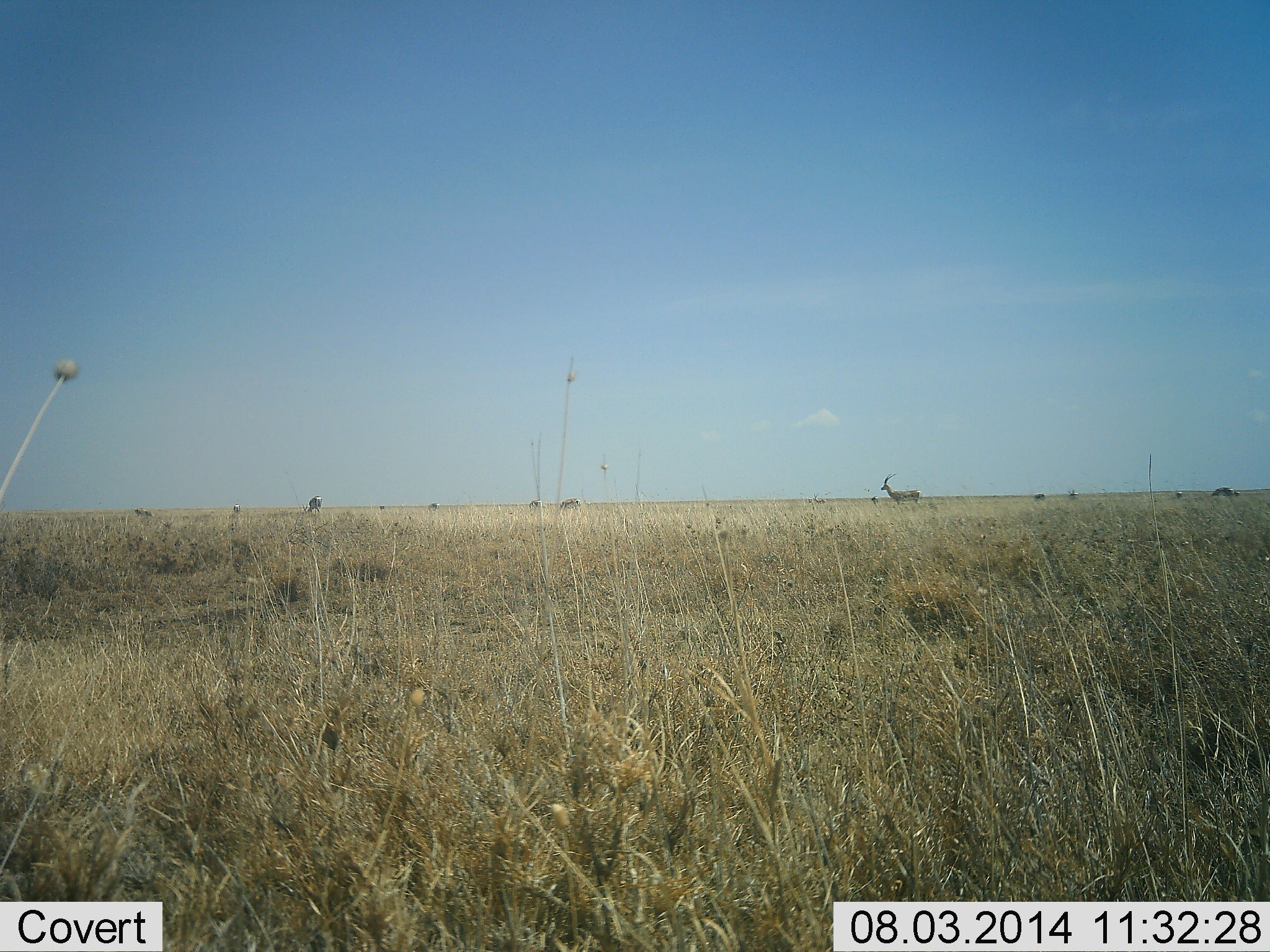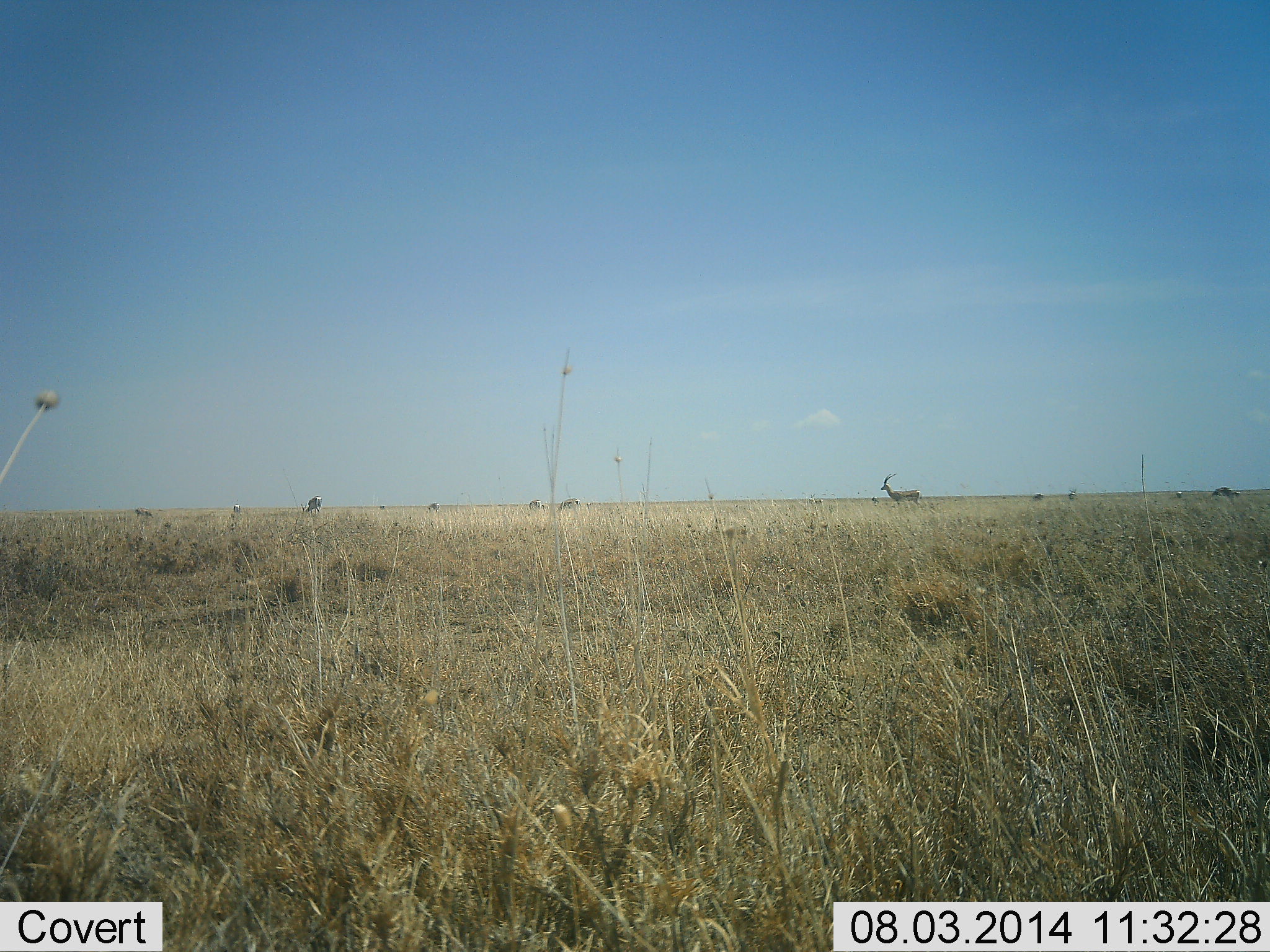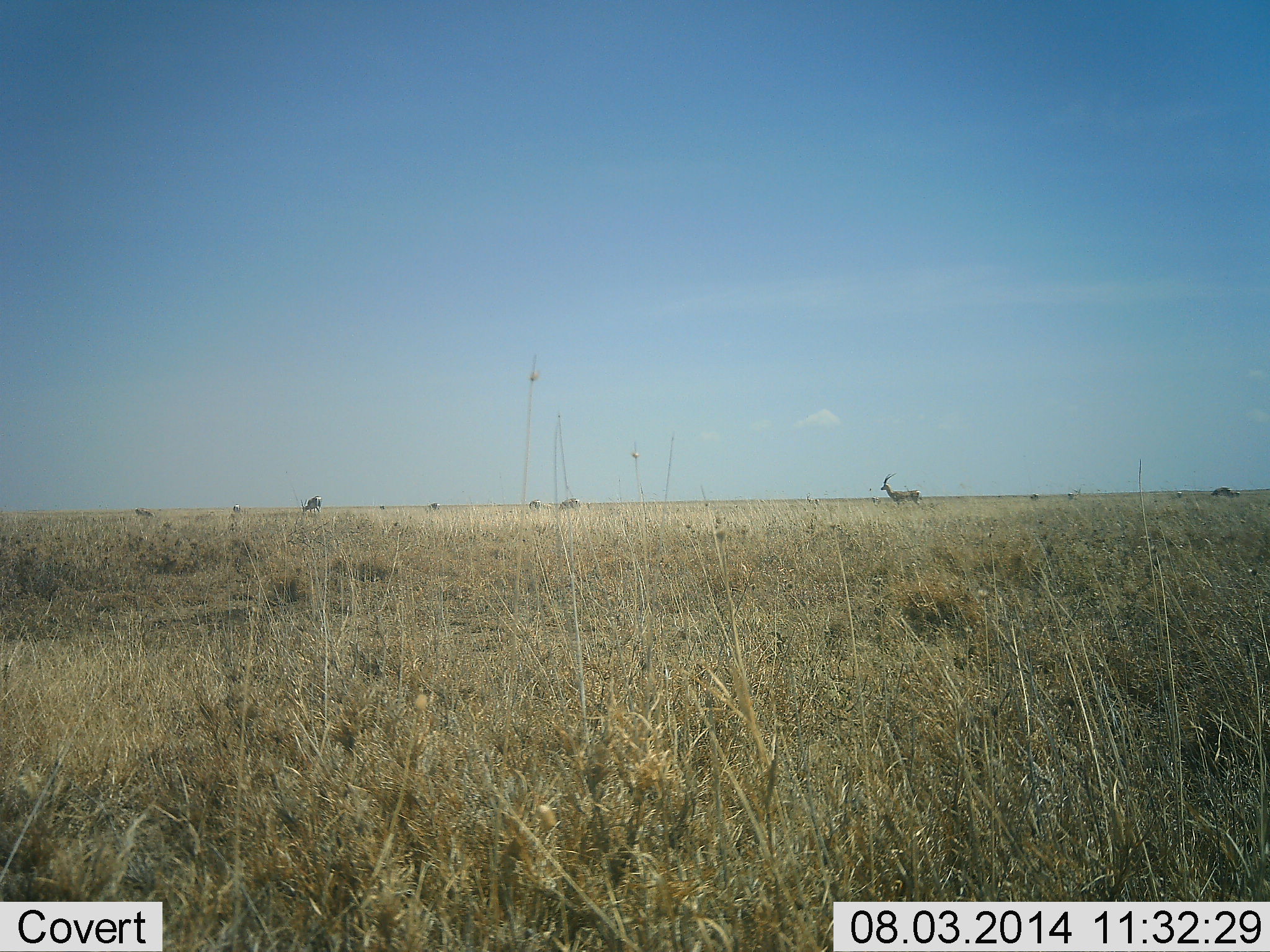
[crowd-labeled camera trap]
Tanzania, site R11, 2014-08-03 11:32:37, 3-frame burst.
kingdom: Animalia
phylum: Chordata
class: Mammalia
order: Artiodactyla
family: Bovidae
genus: Eudorcas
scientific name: Eudorcas thomsonii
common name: thomson's gazelle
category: gazellethomsons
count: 4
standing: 100%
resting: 0%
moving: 0%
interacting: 0%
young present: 0%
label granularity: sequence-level